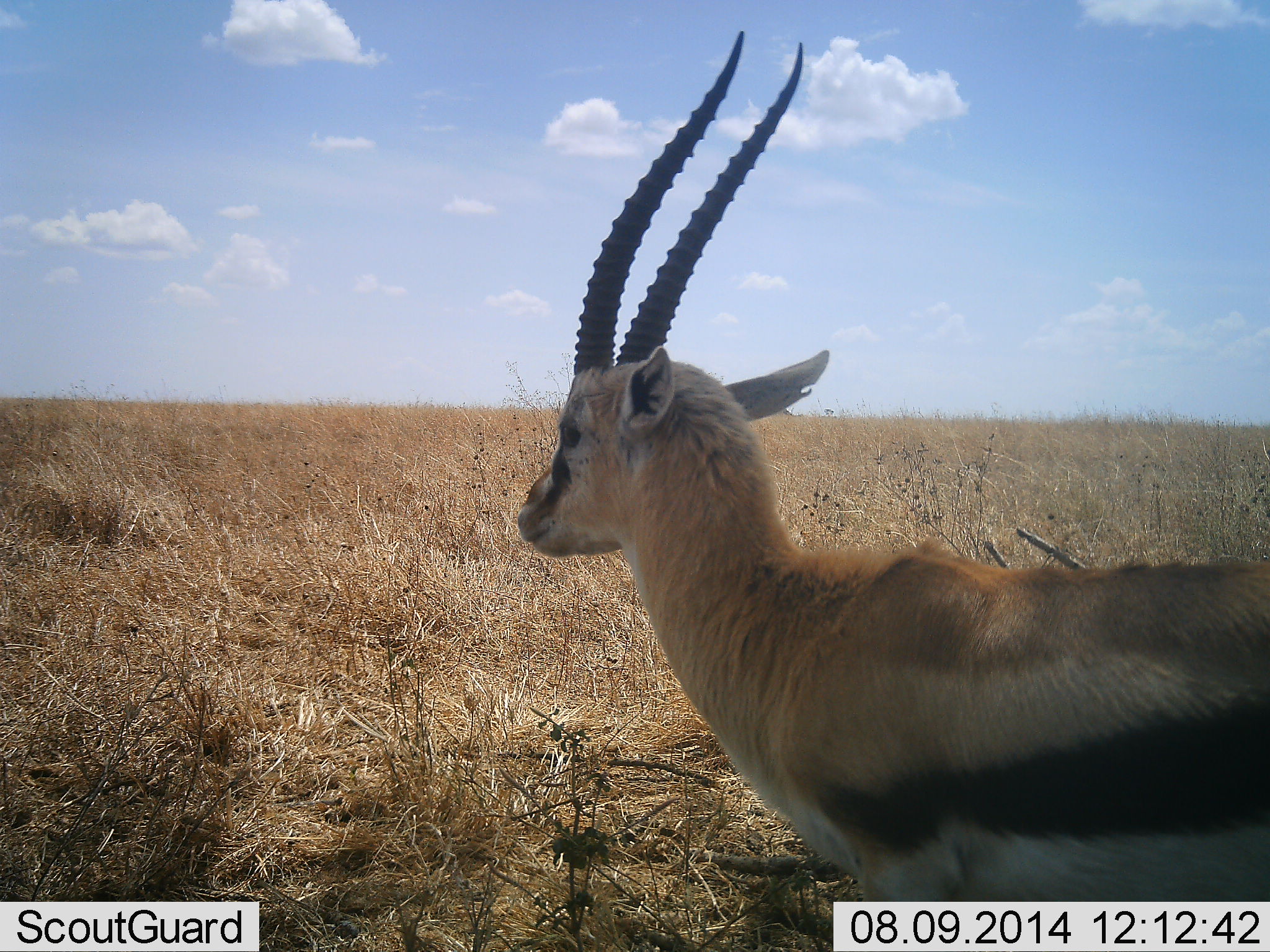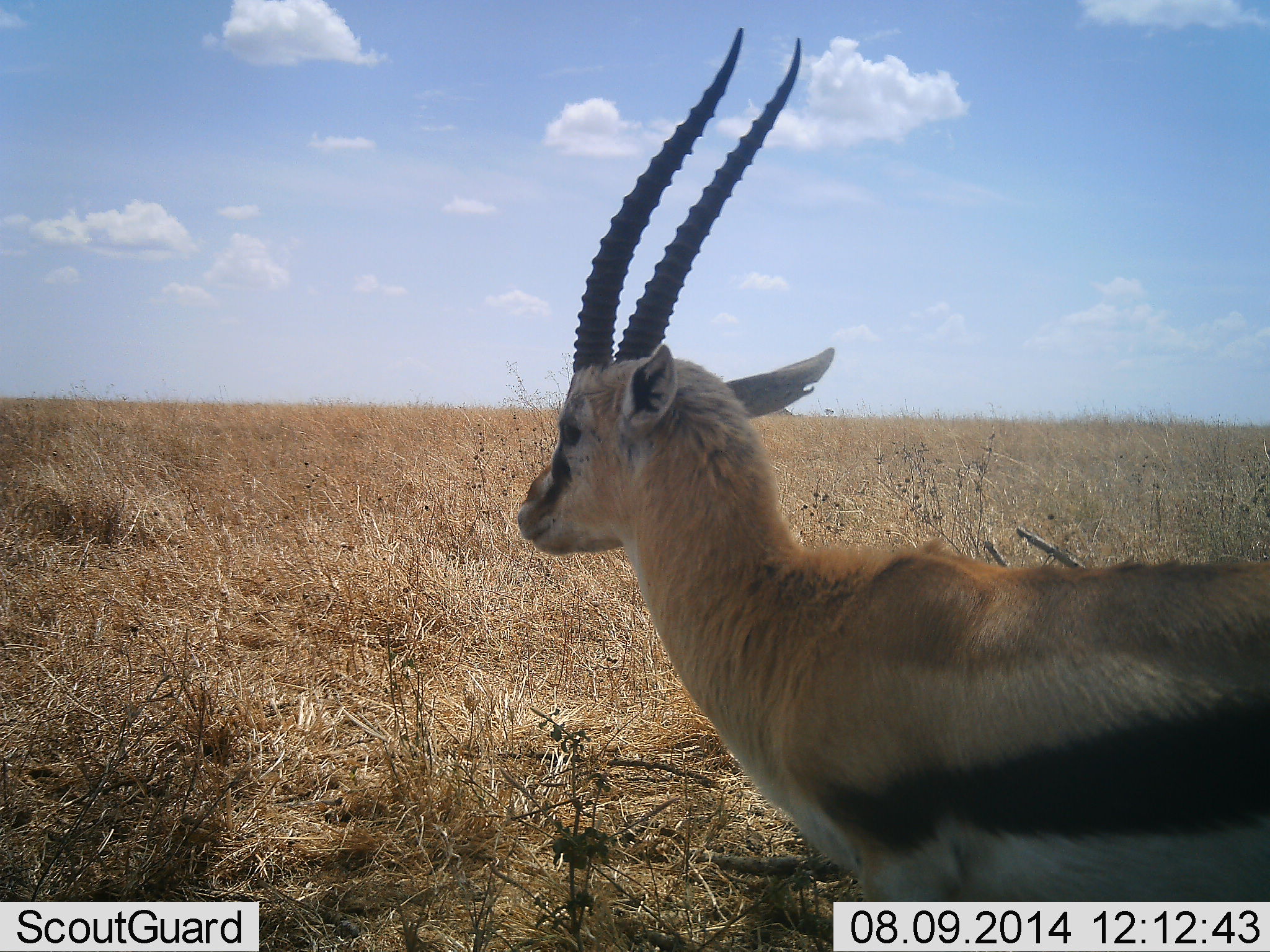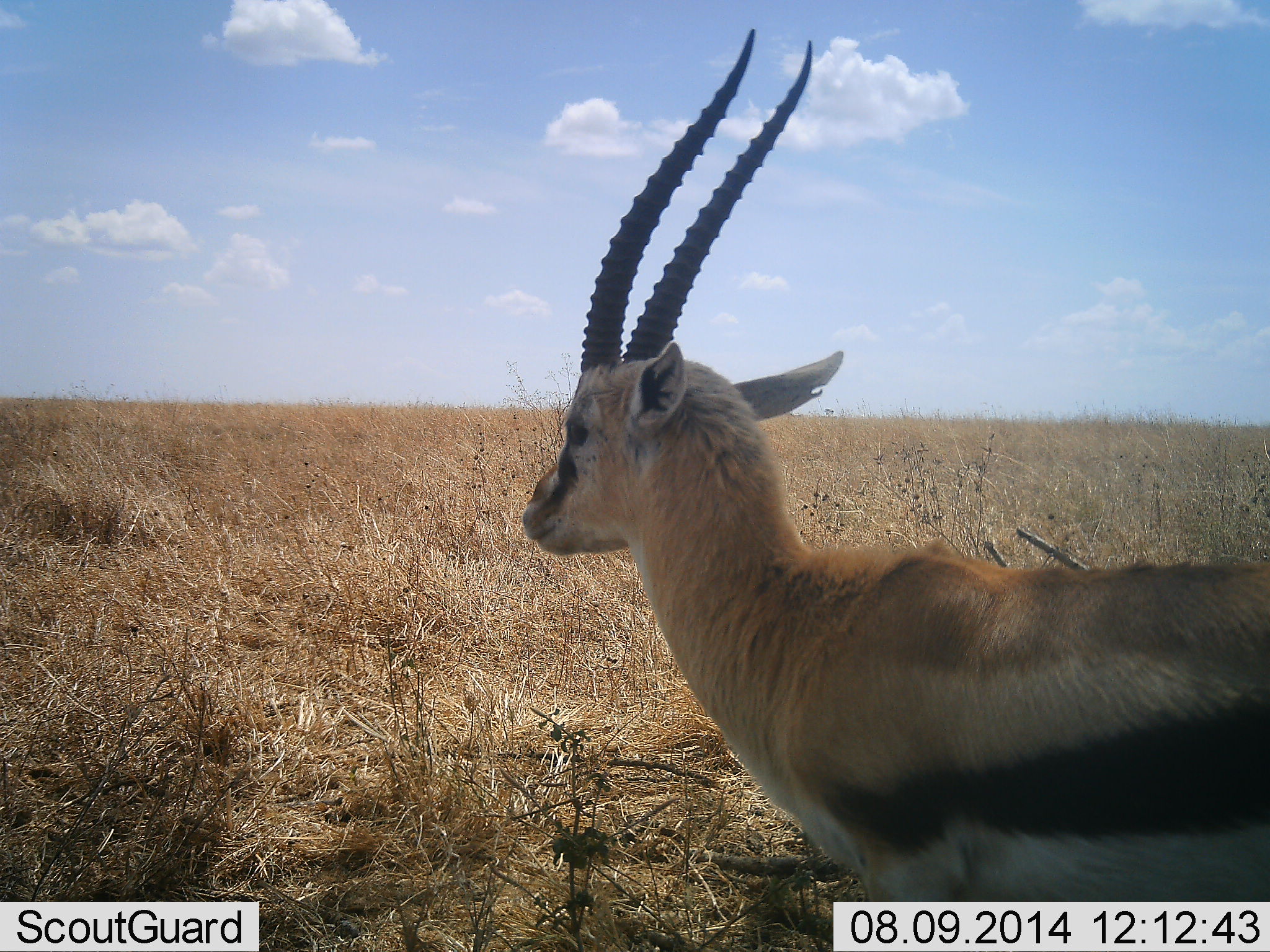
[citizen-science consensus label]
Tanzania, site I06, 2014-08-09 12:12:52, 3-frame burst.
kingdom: Animalia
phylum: Chordata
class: Mammalia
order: Artiodactyla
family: Bovidae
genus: Eudorcas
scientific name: Eudorcas thomsonii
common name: thomson's gazelle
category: gazellethomsons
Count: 1.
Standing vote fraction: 80%.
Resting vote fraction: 10%.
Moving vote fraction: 10%.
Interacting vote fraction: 0%.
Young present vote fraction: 0%.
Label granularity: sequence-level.